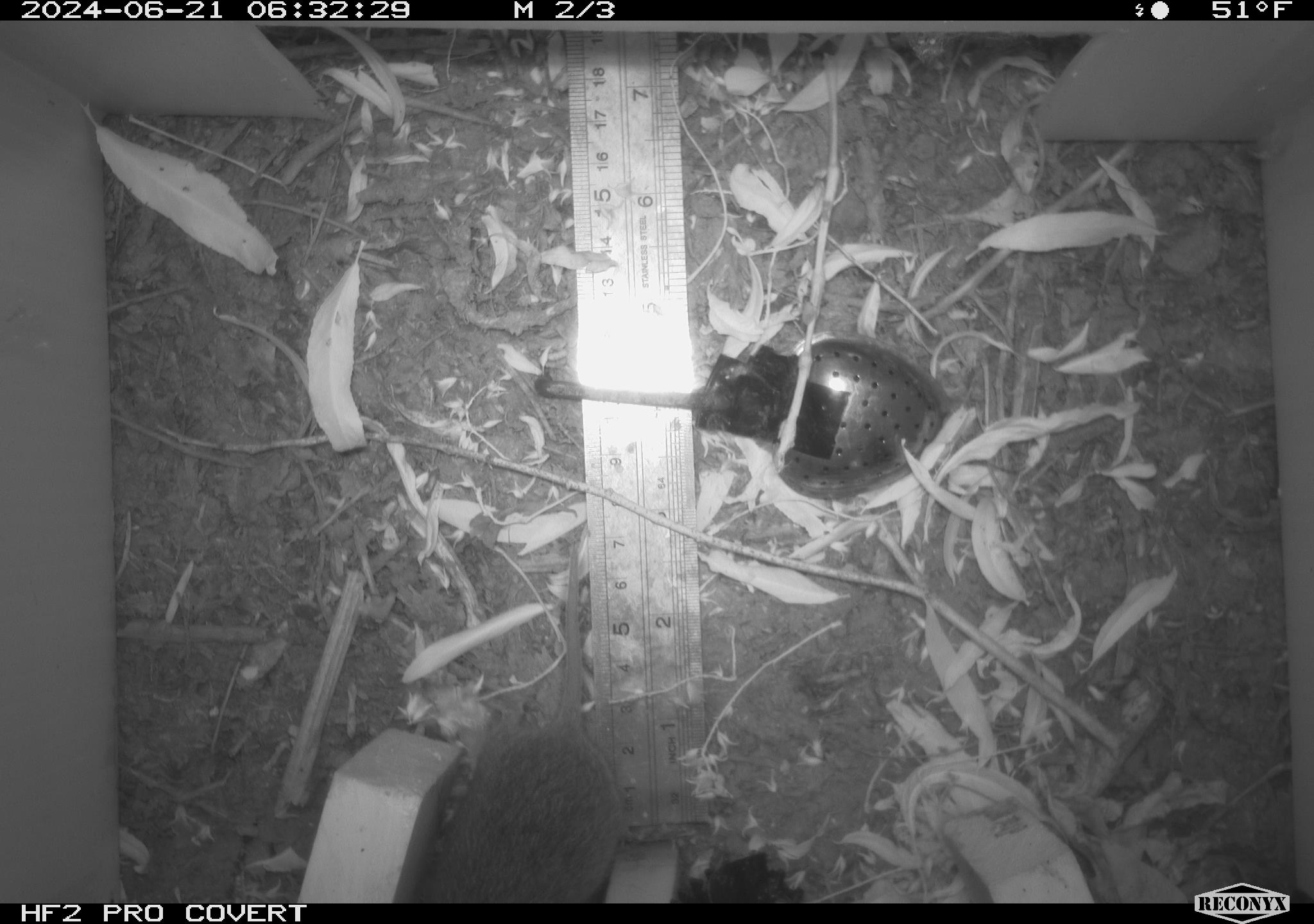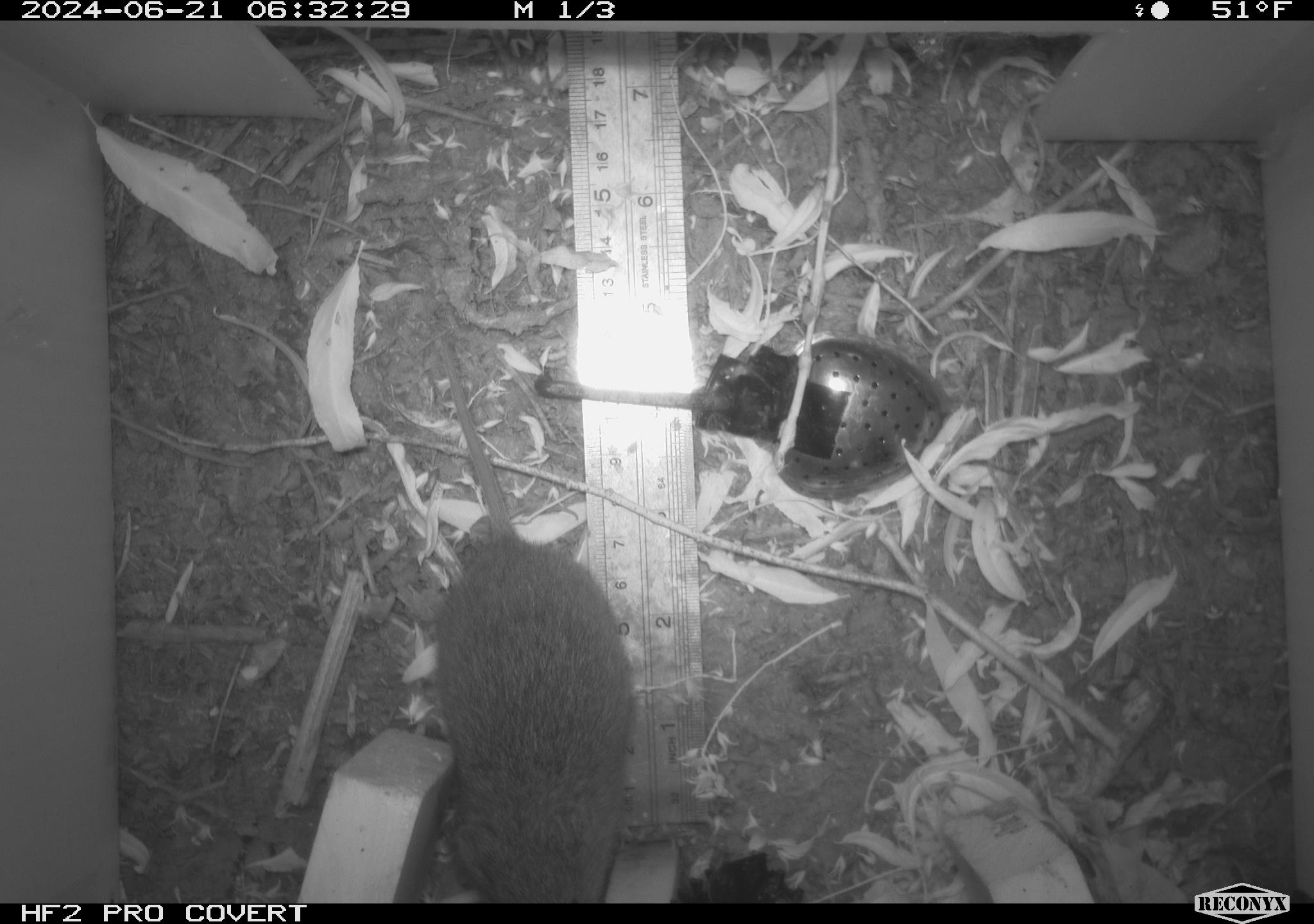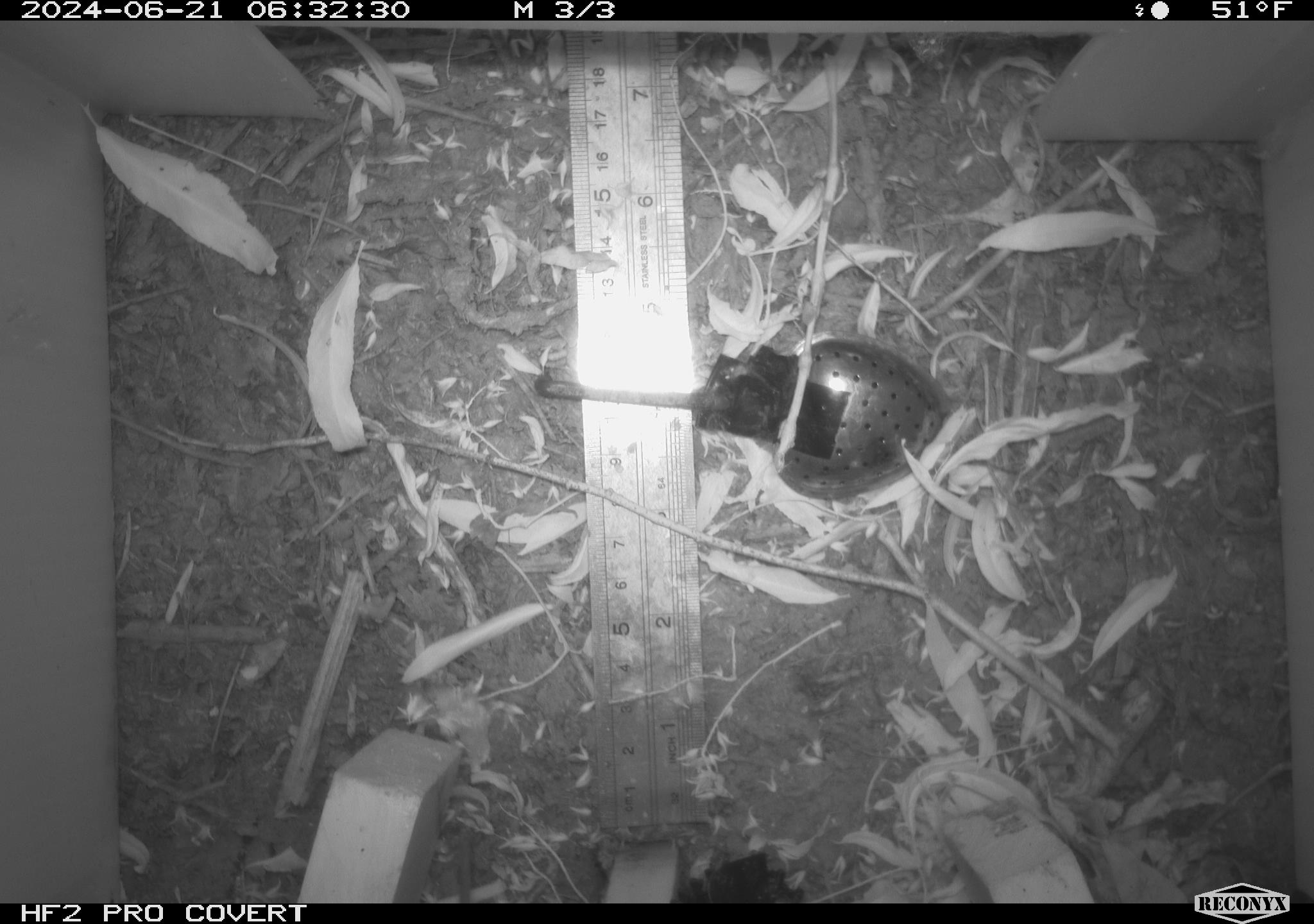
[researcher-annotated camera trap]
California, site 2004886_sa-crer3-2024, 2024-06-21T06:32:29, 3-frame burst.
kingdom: Animalia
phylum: Chordata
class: Mammalia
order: Rodentia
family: Cricetidae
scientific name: Arvicolinae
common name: voles, lemmings, and muskrats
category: arvicolinae subfamily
Arvicolinae subfamily (voles, lemmings, and muskrats) (Arvicolinae).